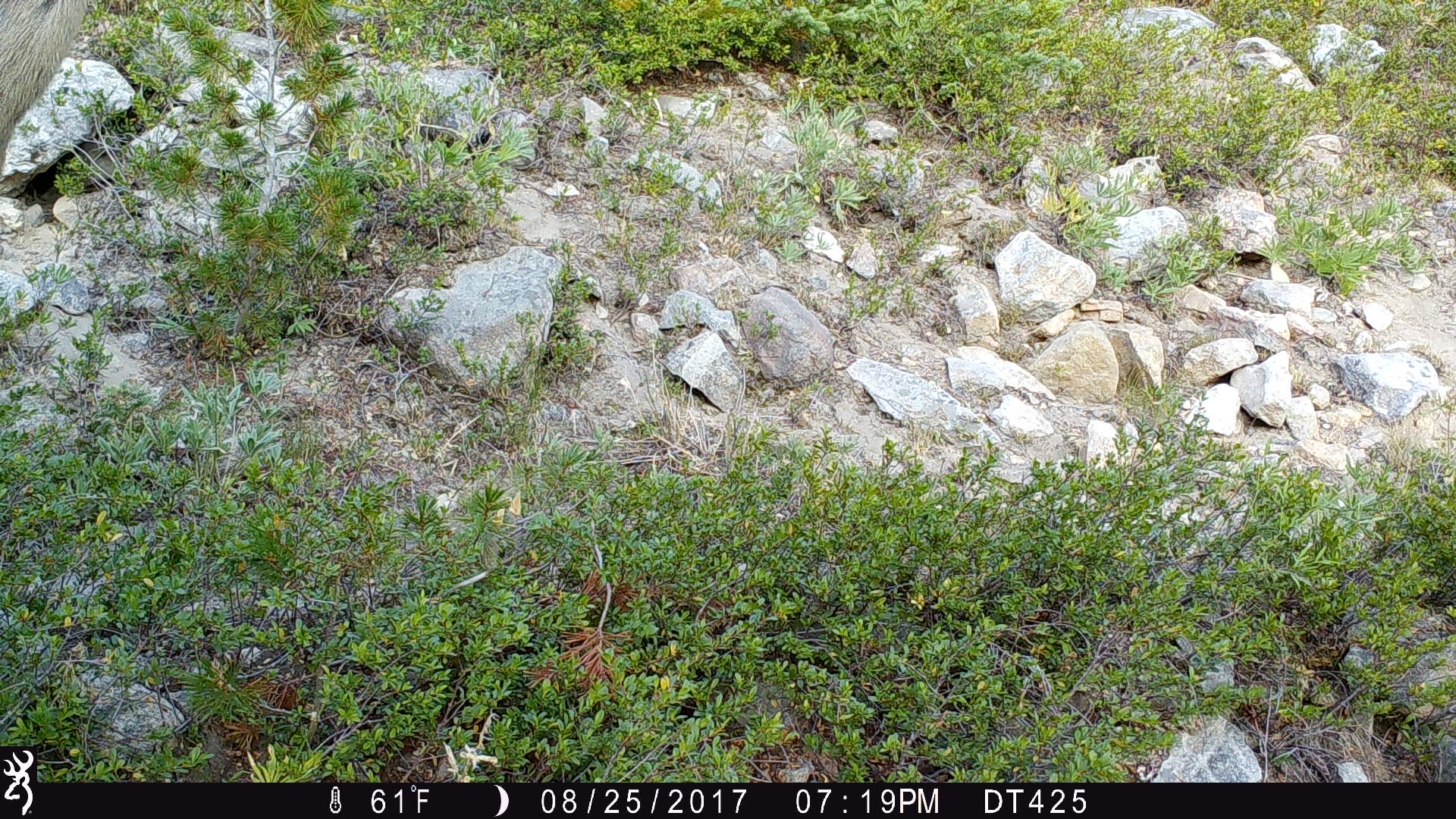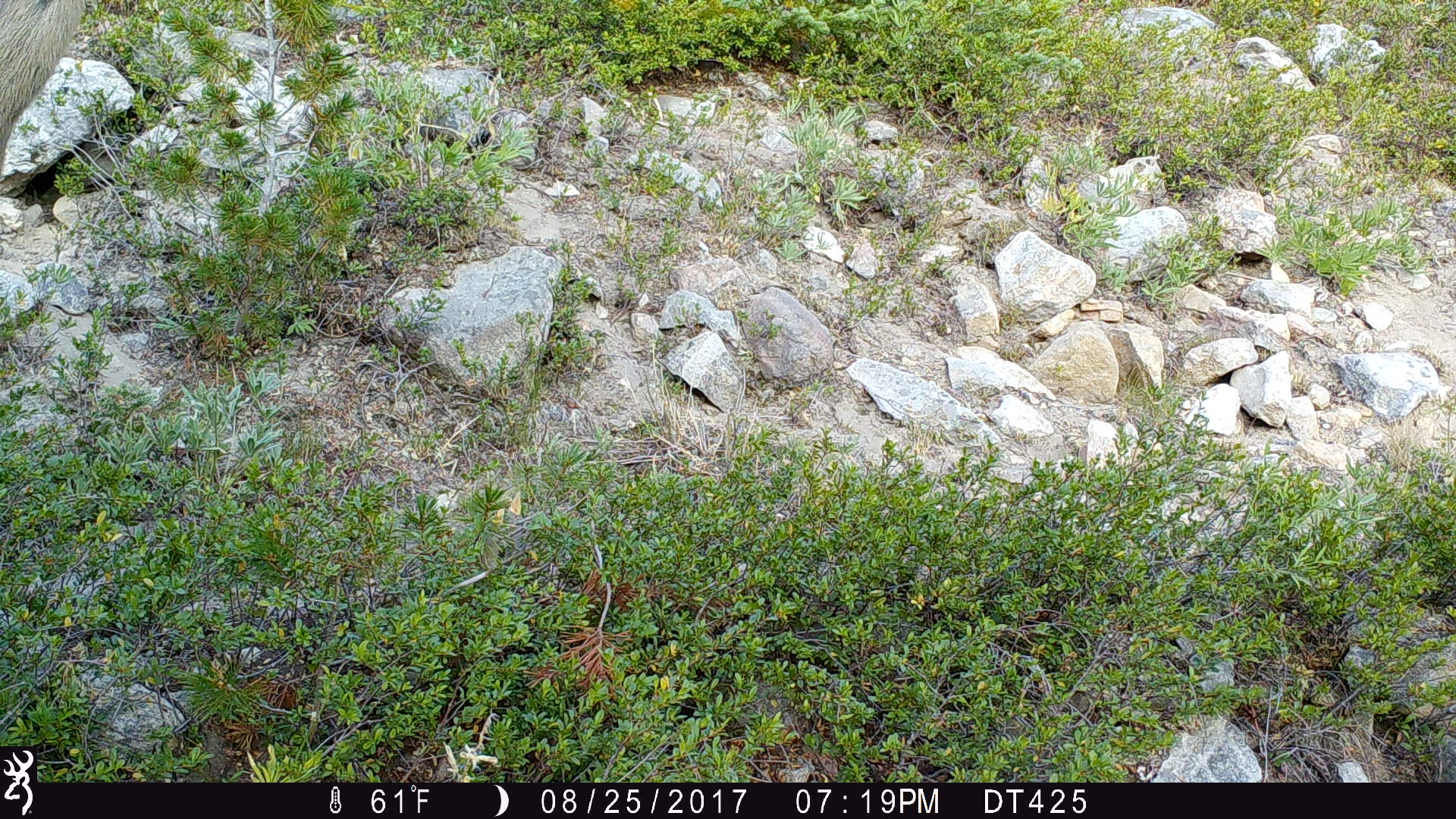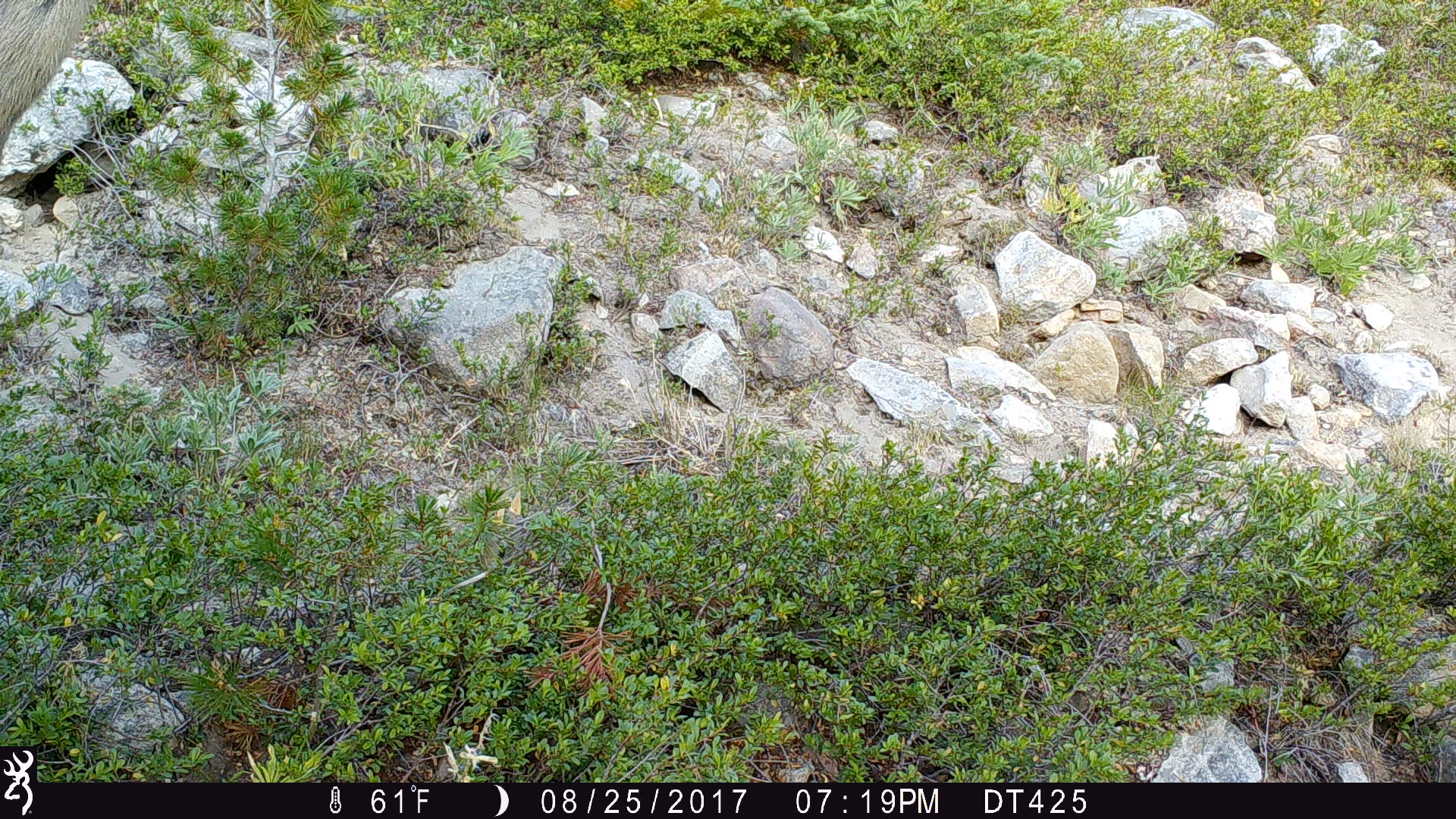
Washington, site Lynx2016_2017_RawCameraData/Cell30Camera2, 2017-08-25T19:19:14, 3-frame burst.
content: unidentified animal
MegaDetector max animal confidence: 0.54